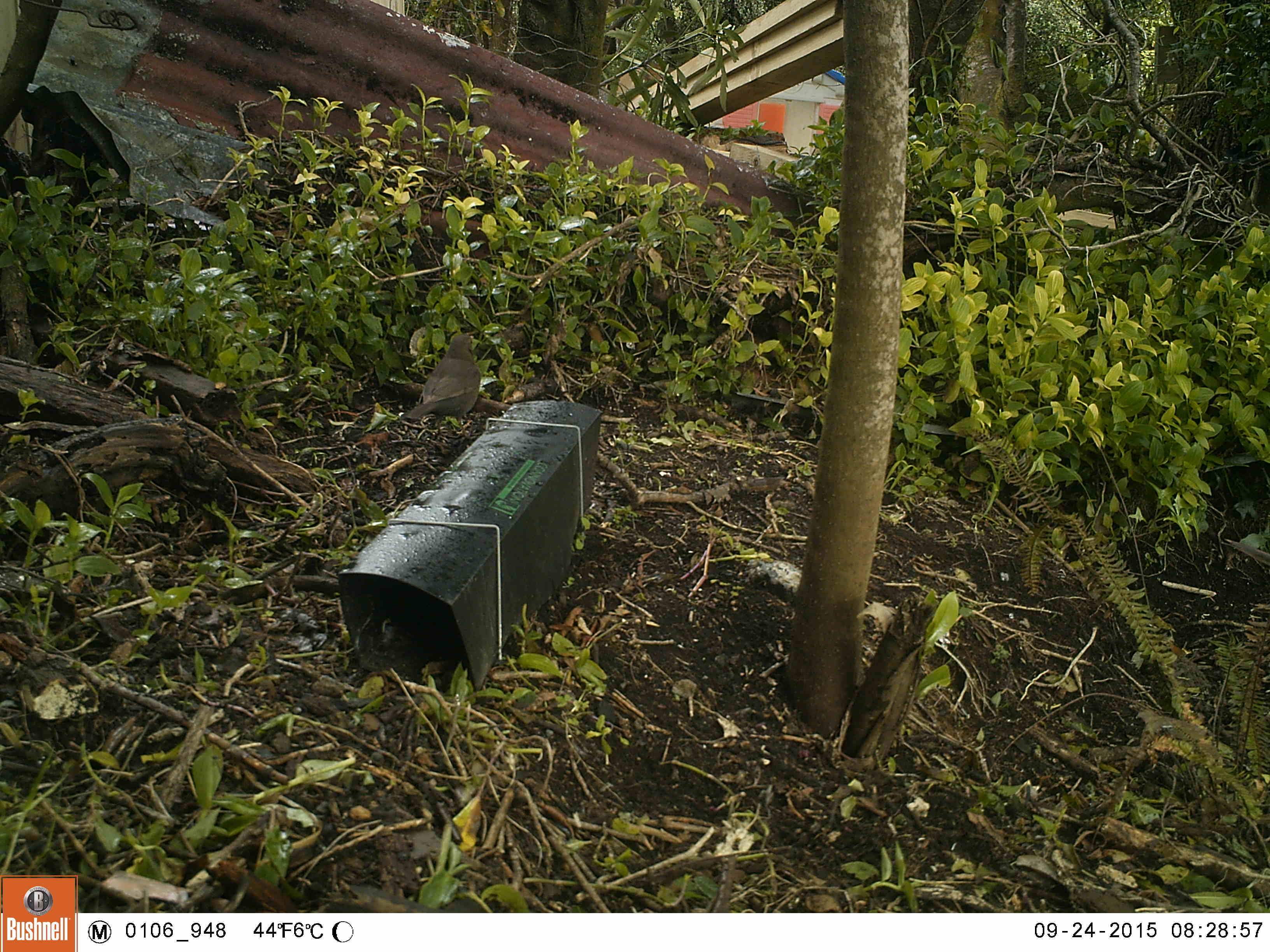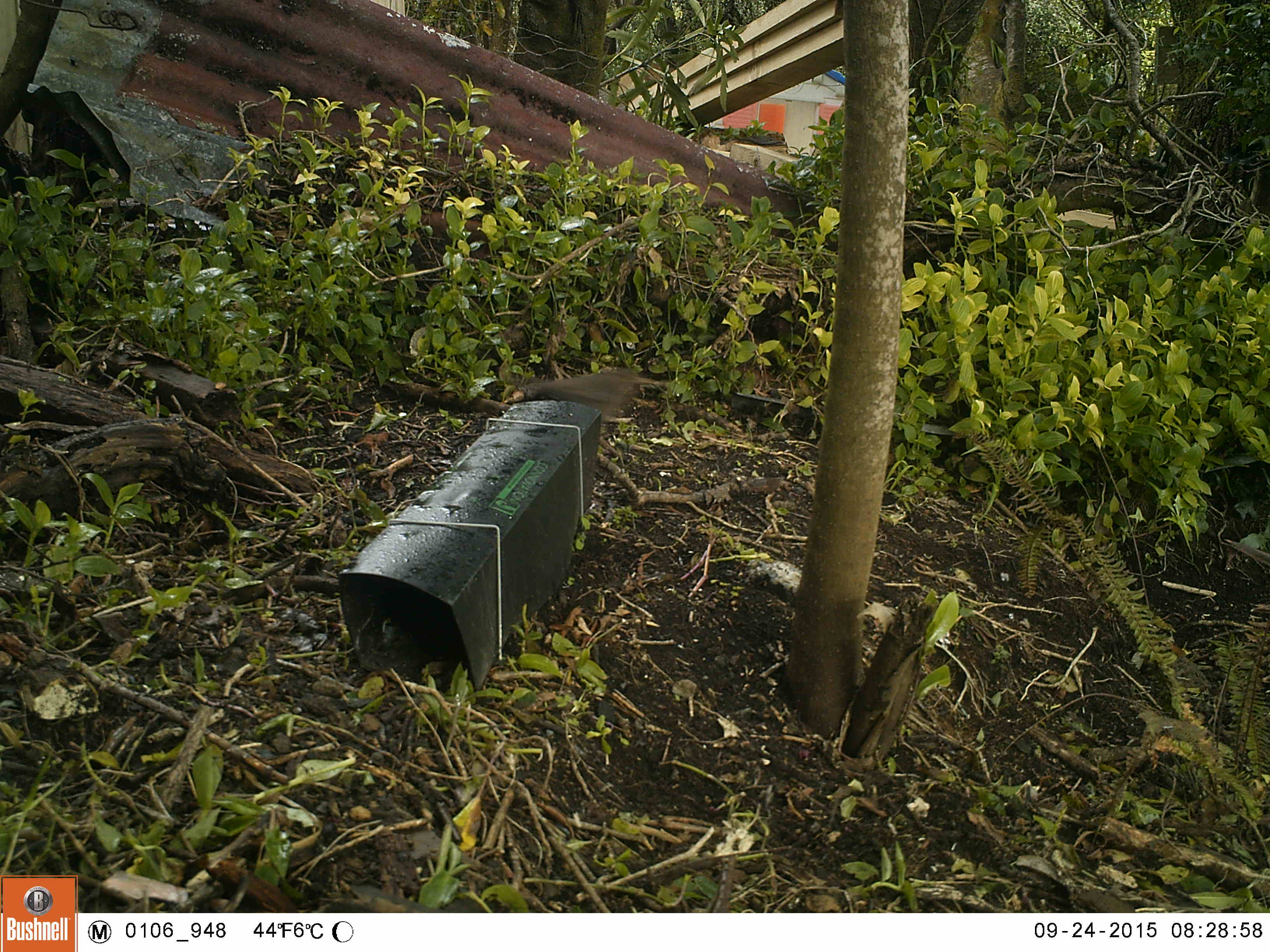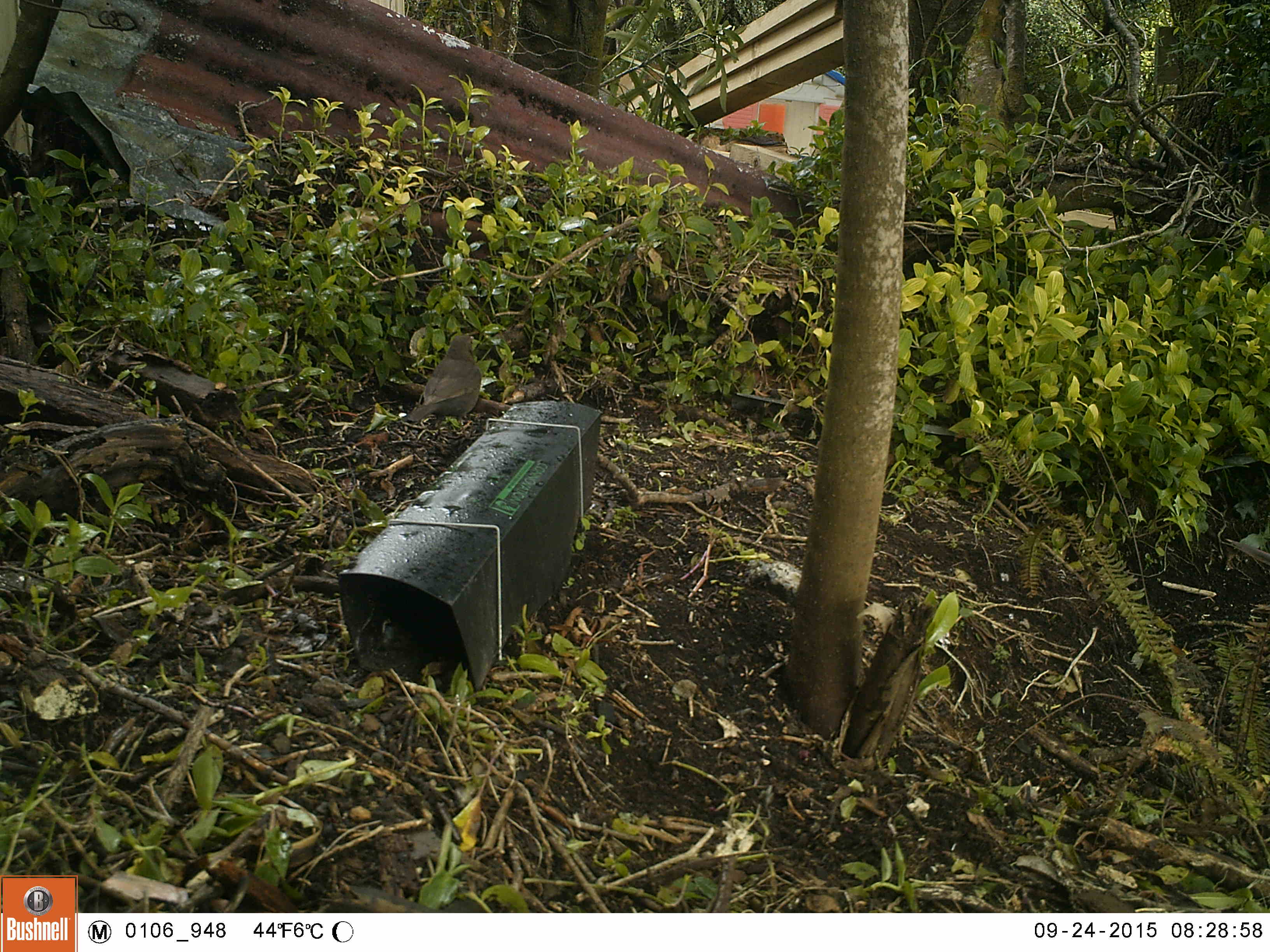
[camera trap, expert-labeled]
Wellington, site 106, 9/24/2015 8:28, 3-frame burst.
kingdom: Animalia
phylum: Chordata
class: Aves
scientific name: Aves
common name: bird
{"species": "bird (Aves)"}